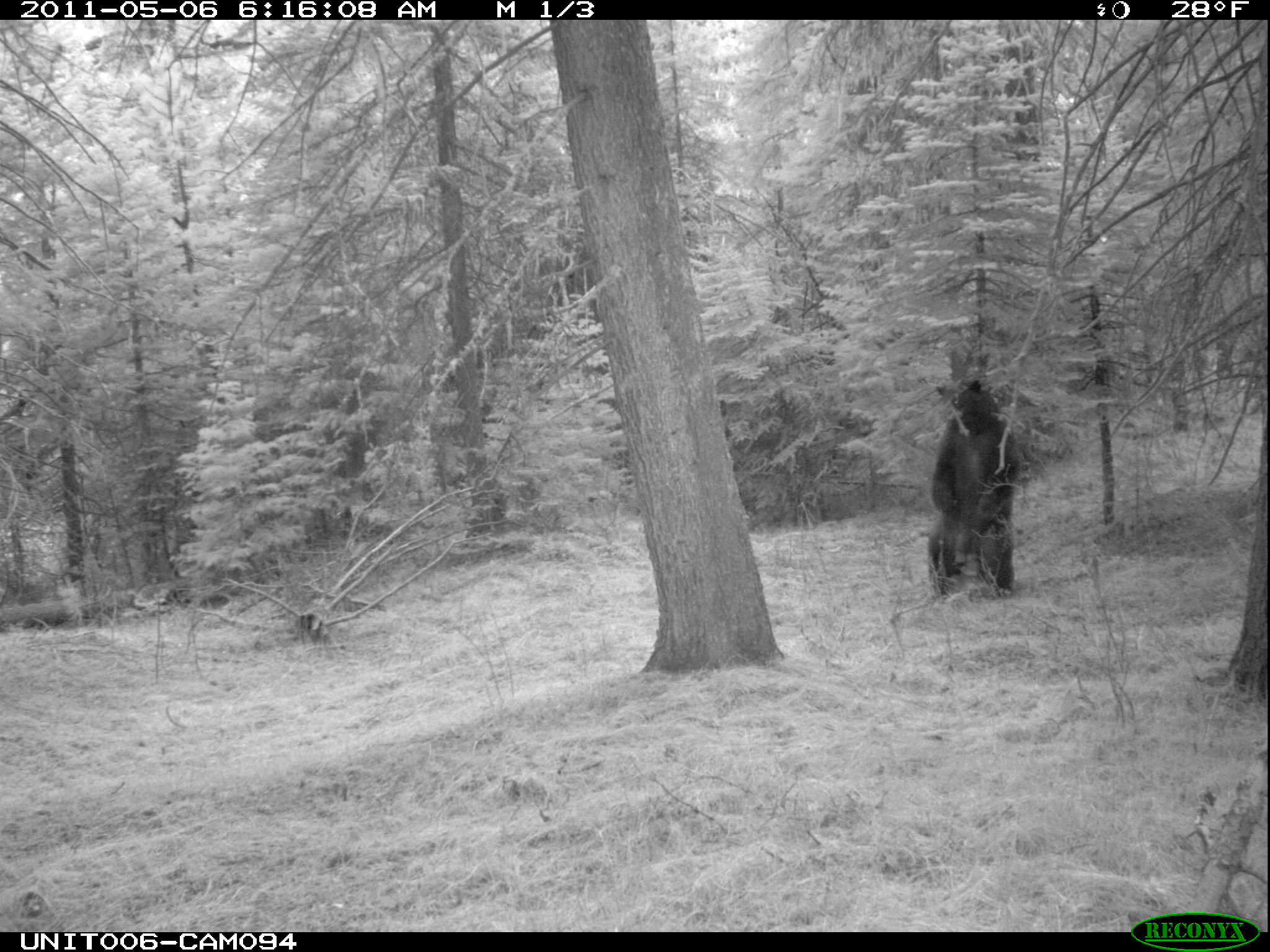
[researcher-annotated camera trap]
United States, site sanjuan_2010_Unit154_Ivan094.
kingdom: Animalia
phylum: Chordata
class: Mammalia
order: Carnivora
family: Ursidae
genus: Ursus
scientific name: Ursus americanus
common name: american black bear